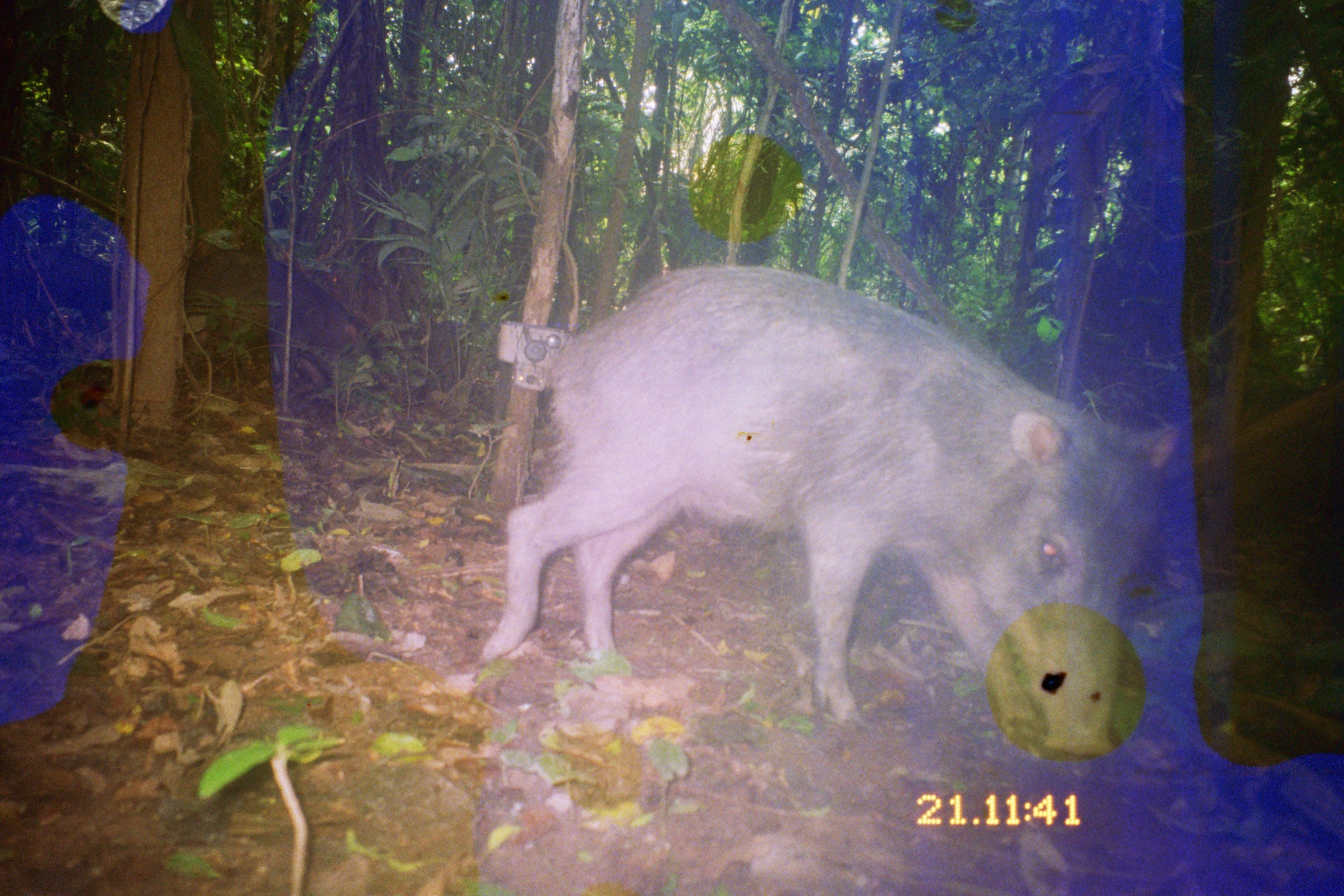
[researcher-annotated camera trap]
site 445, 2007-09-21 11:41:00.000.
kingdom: Animalia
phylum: Chordata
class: Mammalia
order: Artiodactyla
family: Tayassuidae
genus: Tayassu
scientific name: Tayassu pecari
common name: white-lipped peccary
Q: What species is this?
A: Tayassu pecari (white-lipped peccary).